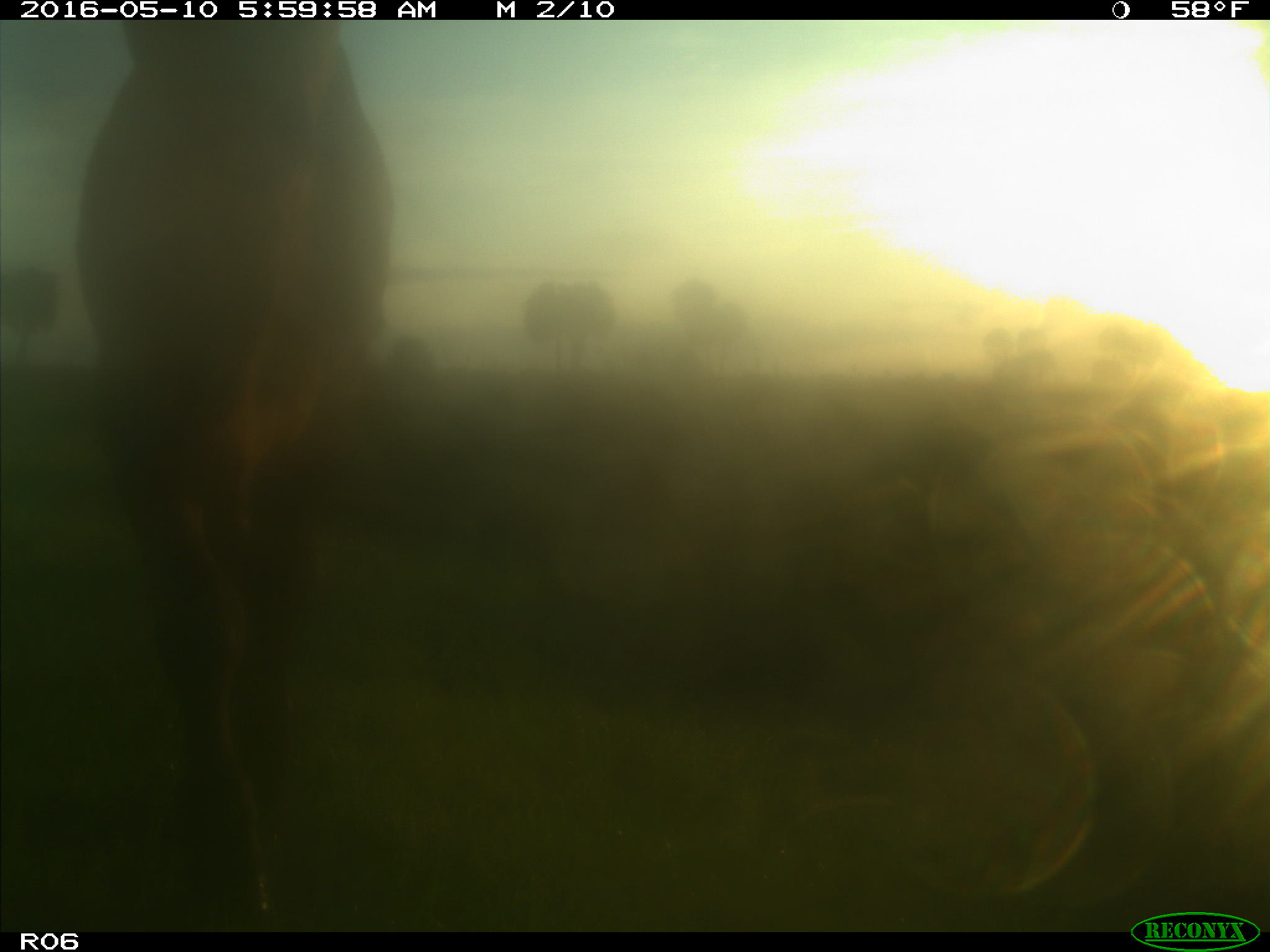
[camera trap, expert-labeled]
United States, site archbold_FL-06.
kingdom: Animalia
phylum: Chordata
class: Mammalia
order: Artiodactyla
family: Bovidae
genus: Bos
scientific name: Bos taurus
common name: domestic cow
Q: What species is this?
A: Bos taurus (domestic cow).